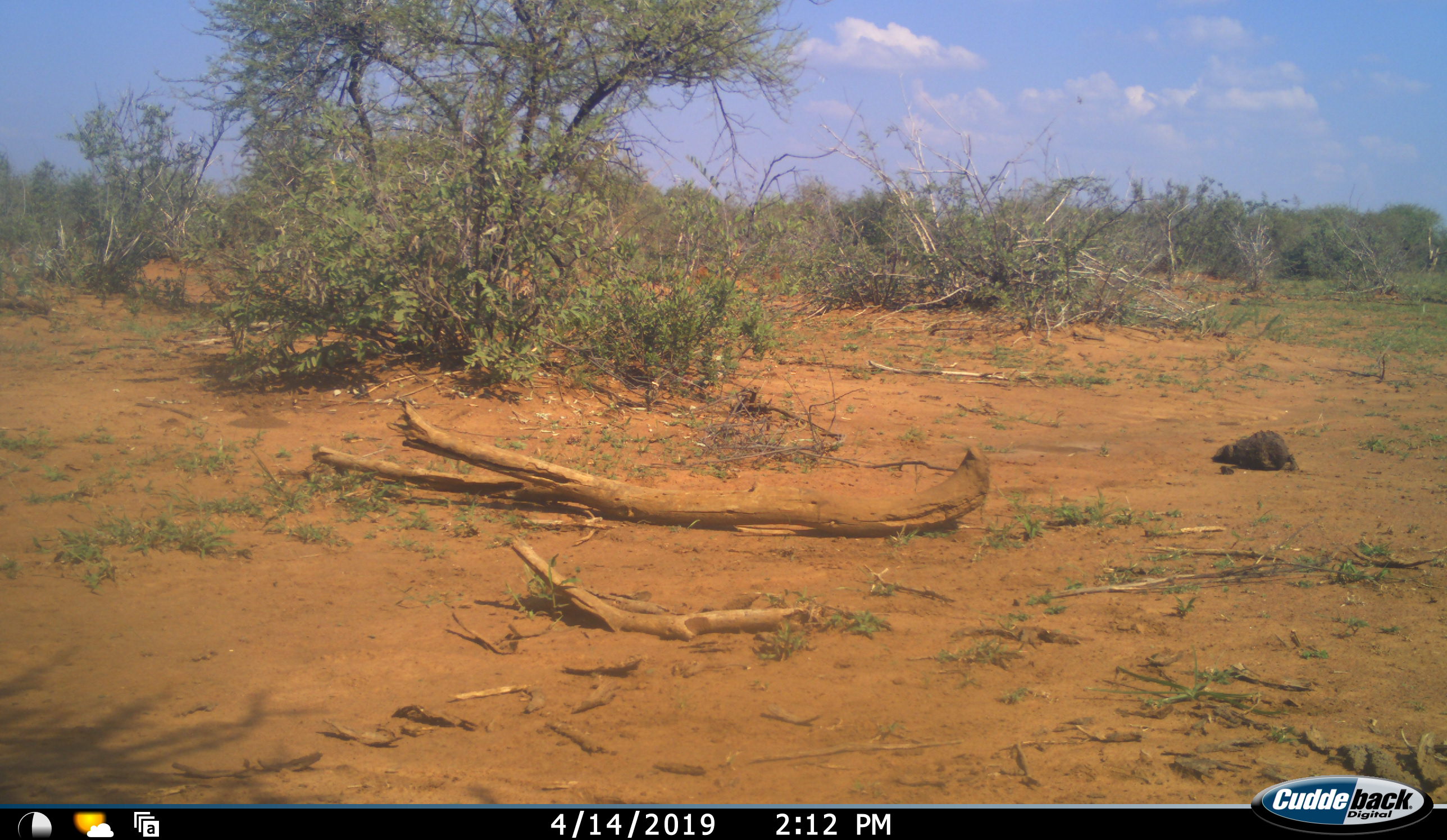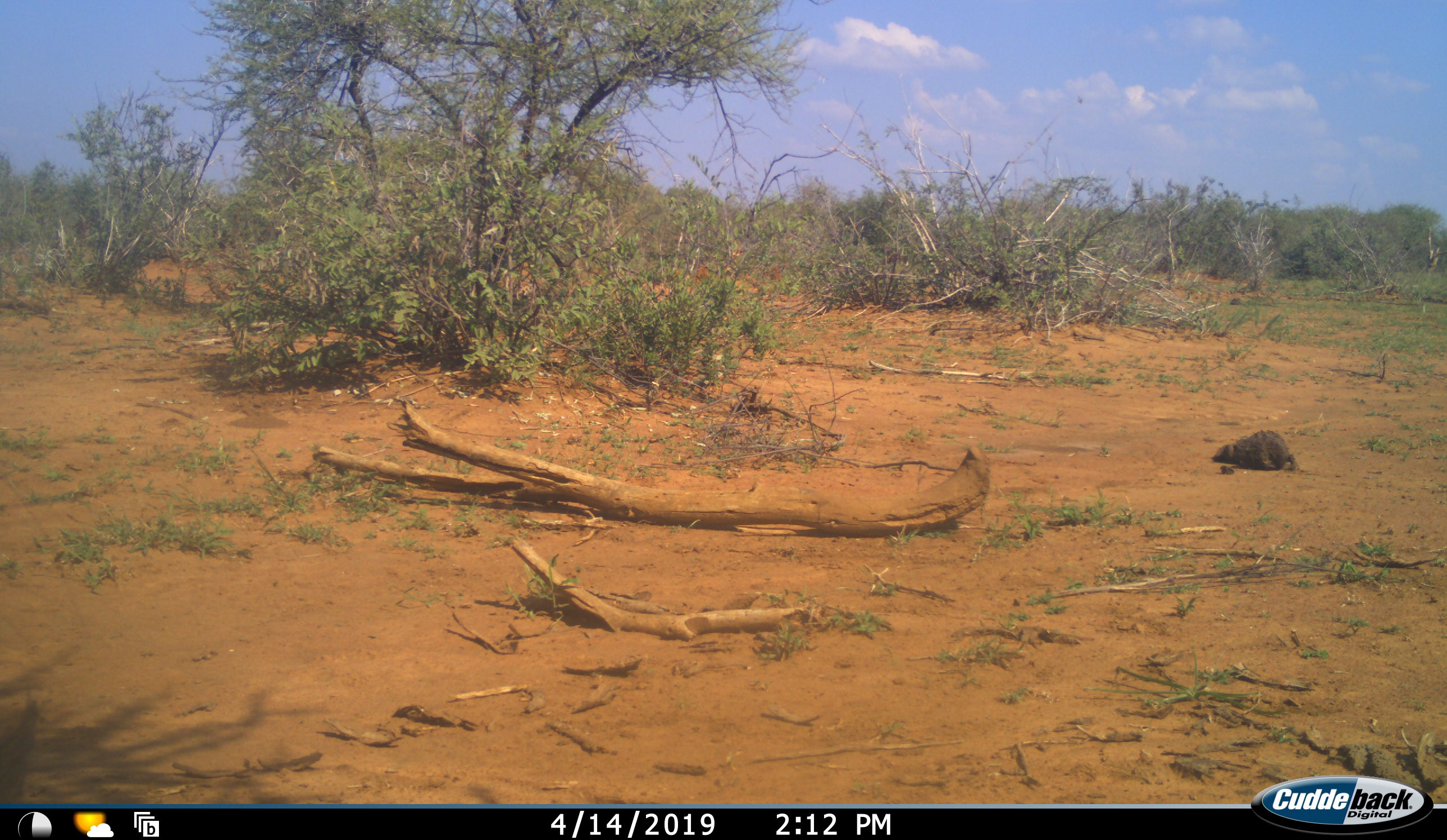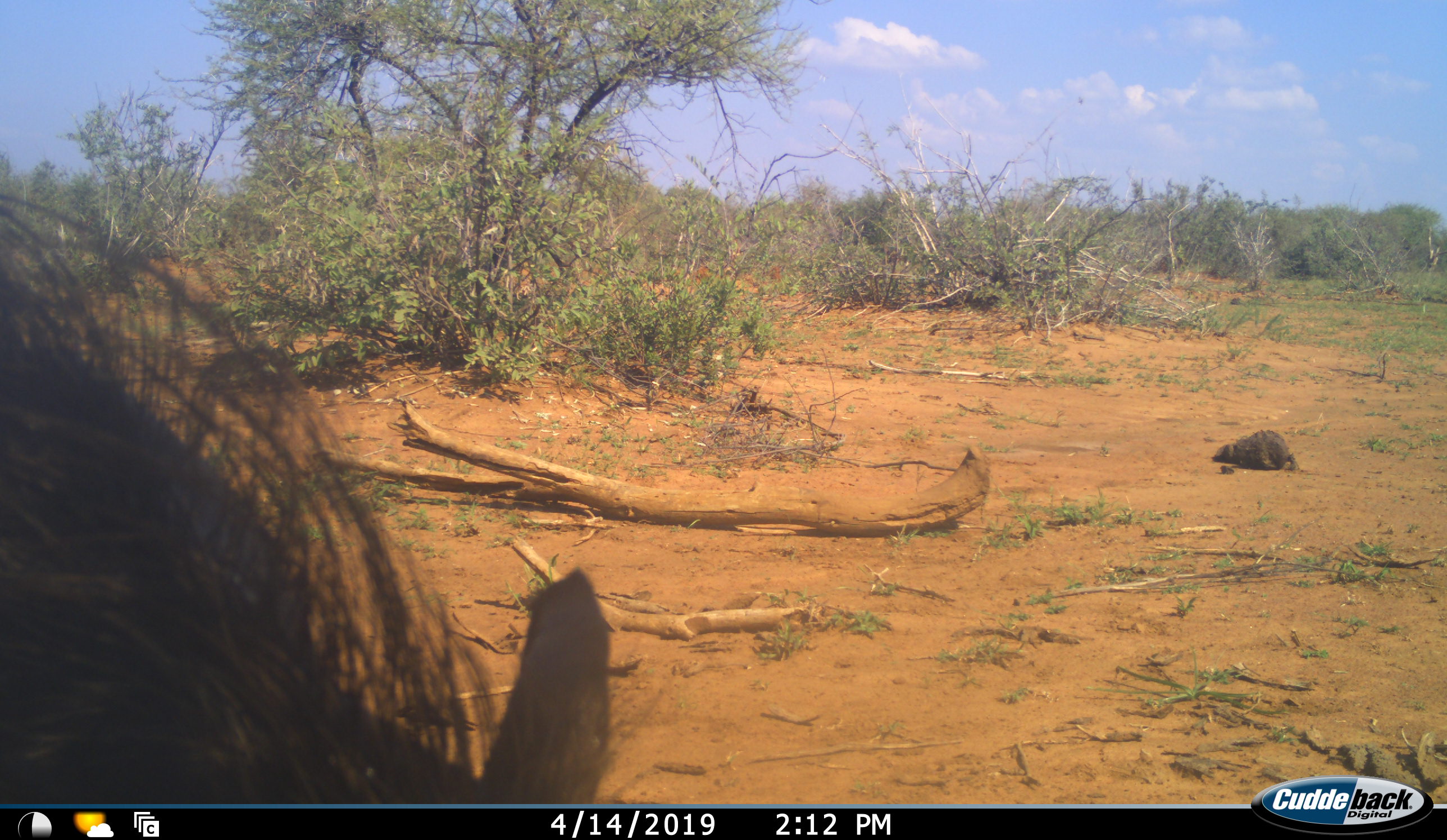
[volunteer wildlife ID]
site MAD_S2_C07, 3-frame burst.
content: unidentified animal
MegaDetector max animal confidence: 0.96